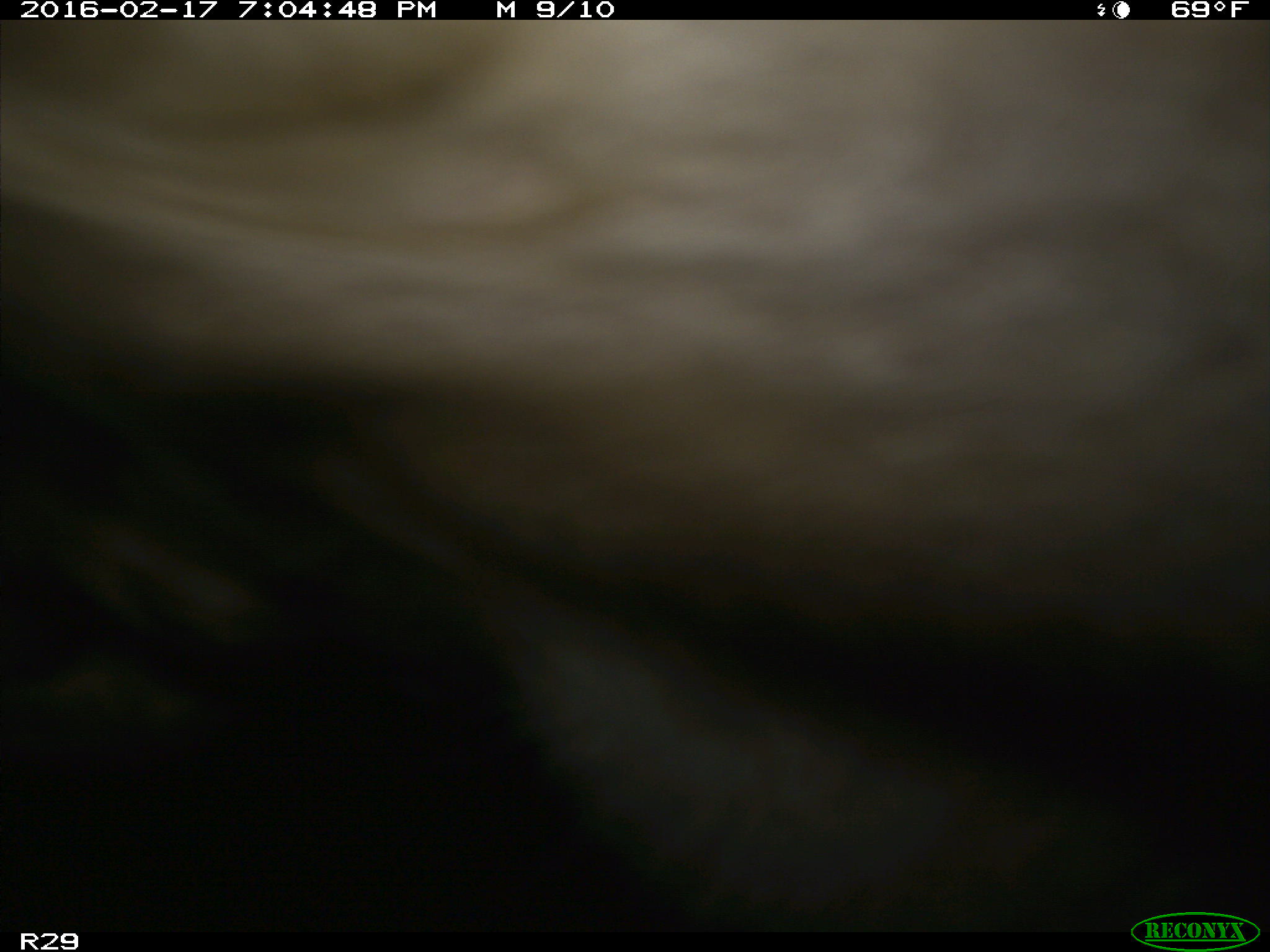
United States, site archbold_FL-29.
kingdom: Animalia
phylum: Chordata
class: Mammalia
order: Artiodactyla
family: Bovidae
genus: Bos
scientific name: Bos taurus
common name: domestic cow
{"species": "Bos taurus (domestic cow)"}